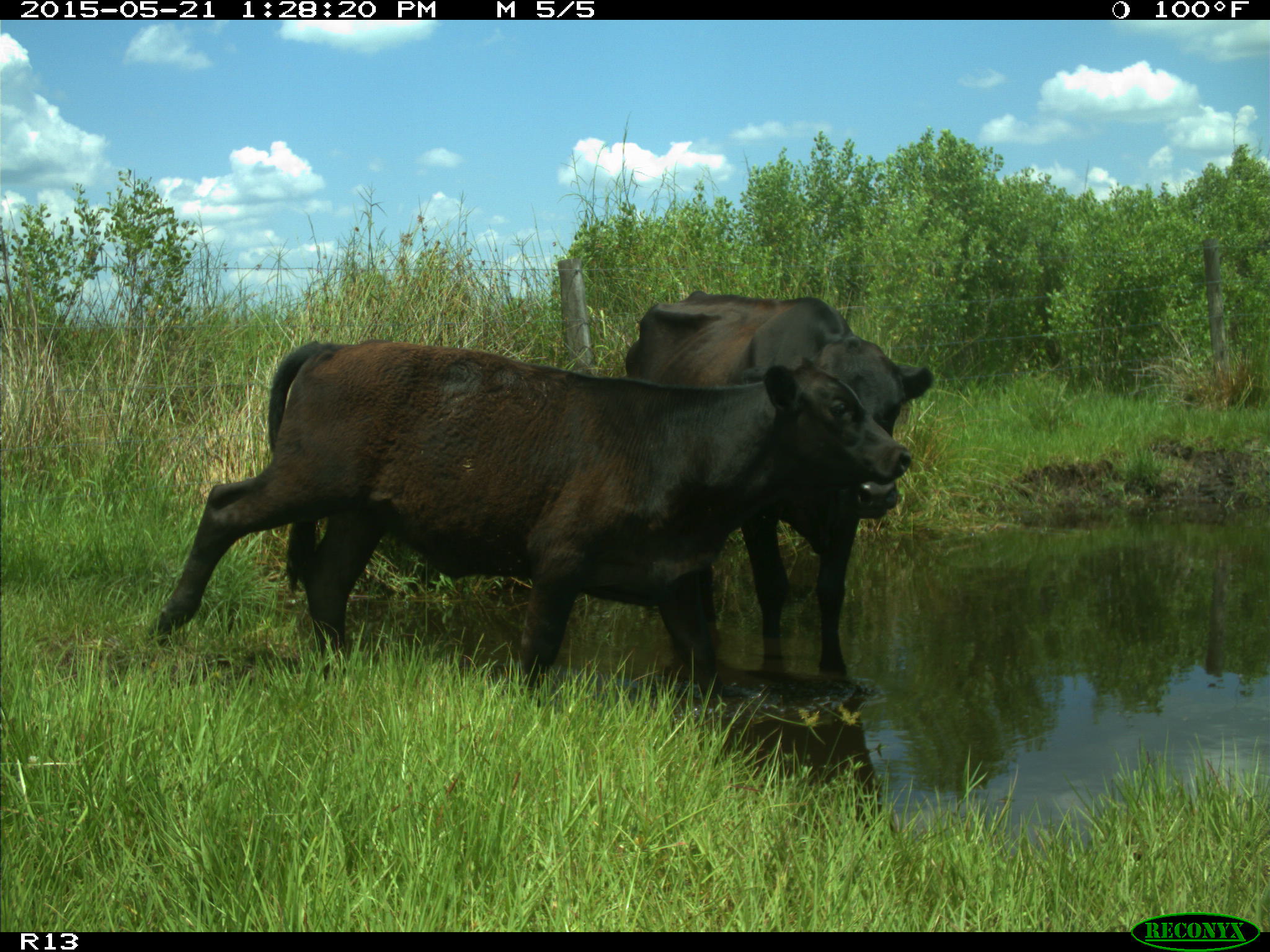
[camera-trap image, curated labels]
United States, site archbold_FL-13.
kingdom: Animalia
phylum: Chordata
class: Mammalia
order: Artiodactyla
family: Bovidae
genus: Bos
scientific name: Bos taurus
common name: domestic cow